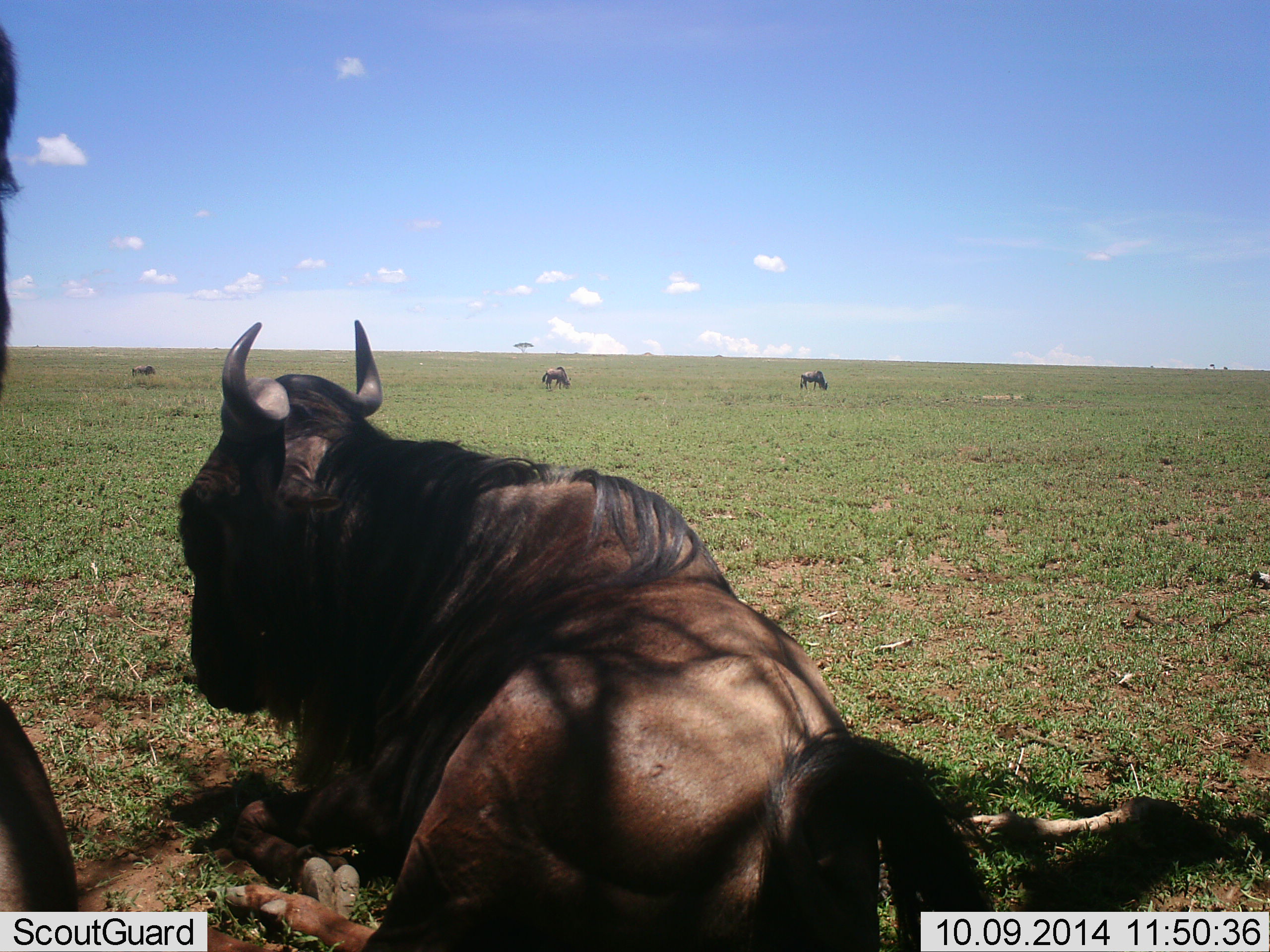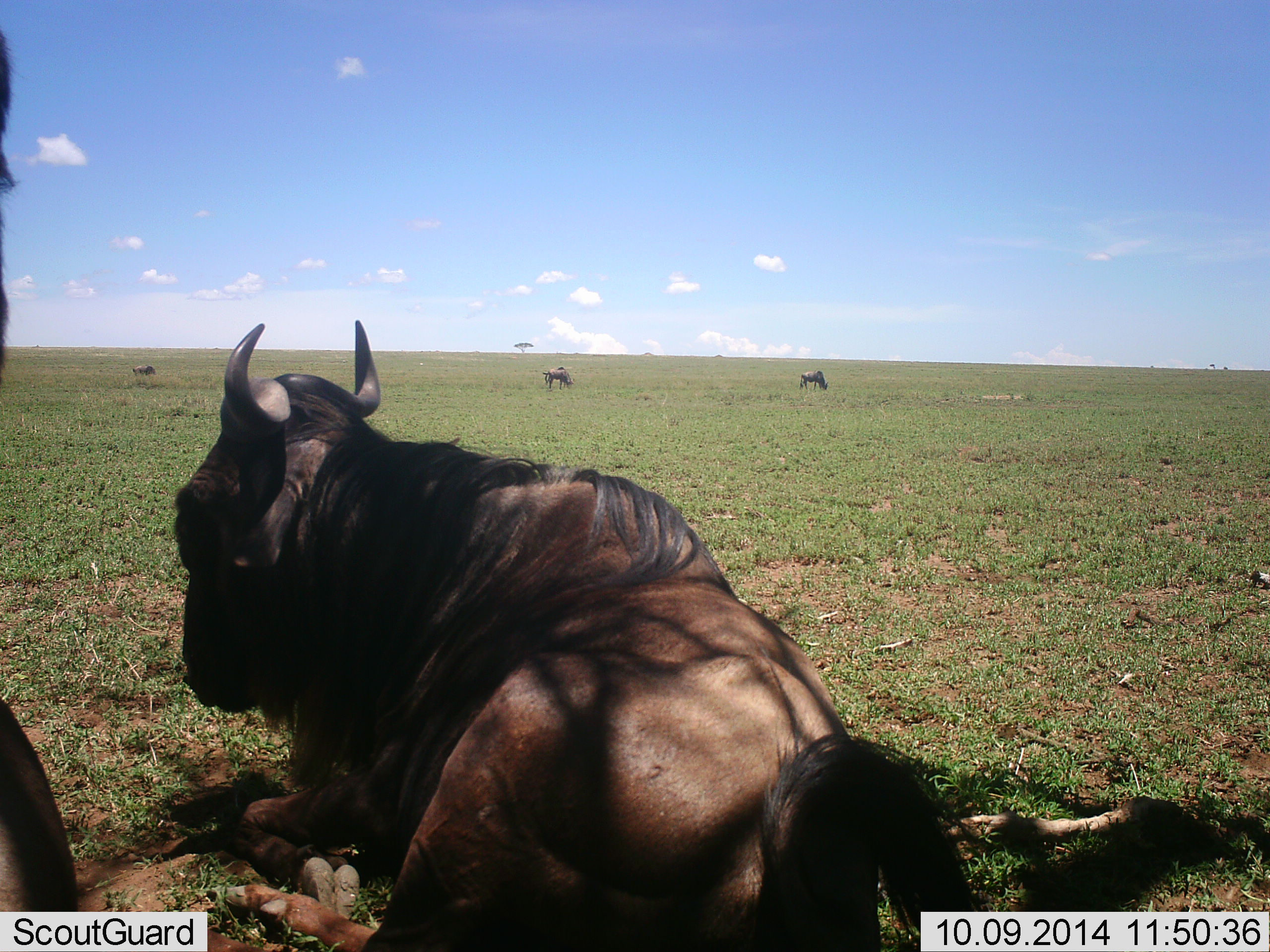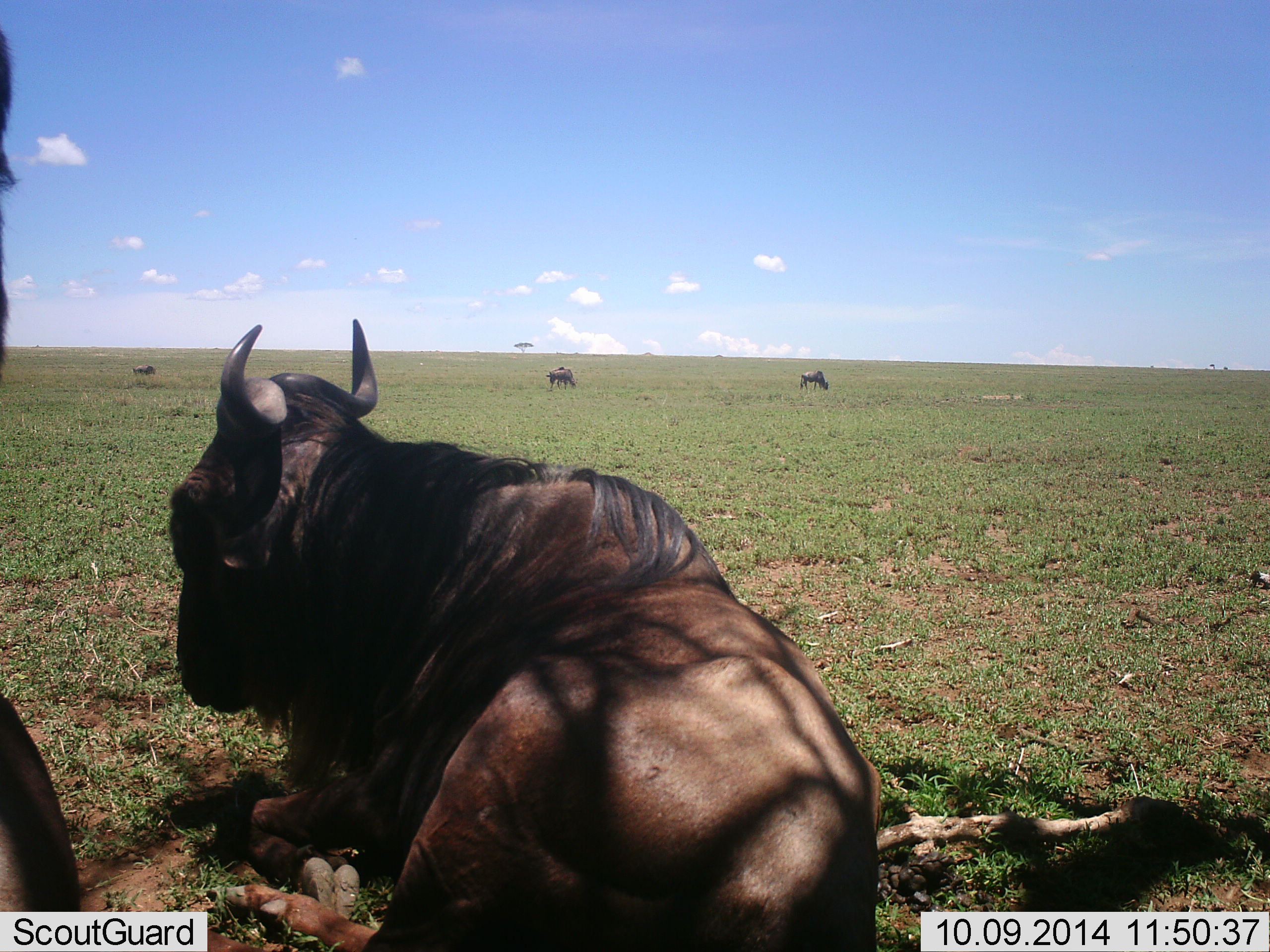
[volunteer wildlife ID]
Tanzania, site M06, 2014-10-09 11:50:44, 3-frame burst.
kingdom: Animalia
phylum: Chordata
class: Mammalia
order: Artiodactyla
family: Bovidae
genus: Connochaetes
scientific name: Connochaetes taurinus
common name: blue wildebeest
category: wildebeest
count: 5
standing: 20%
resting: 100%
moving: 10%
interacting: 10%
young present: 0%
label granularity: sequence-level